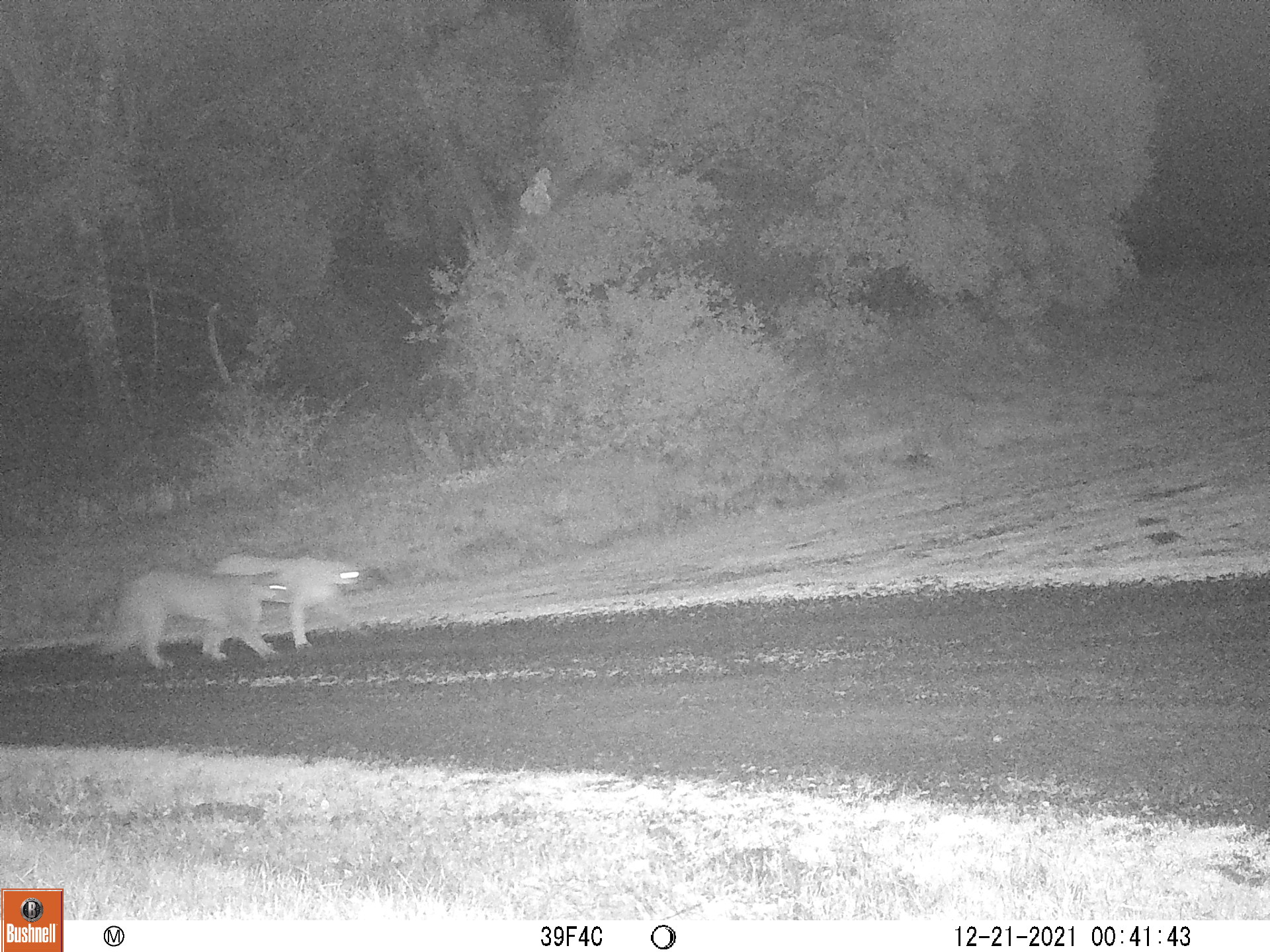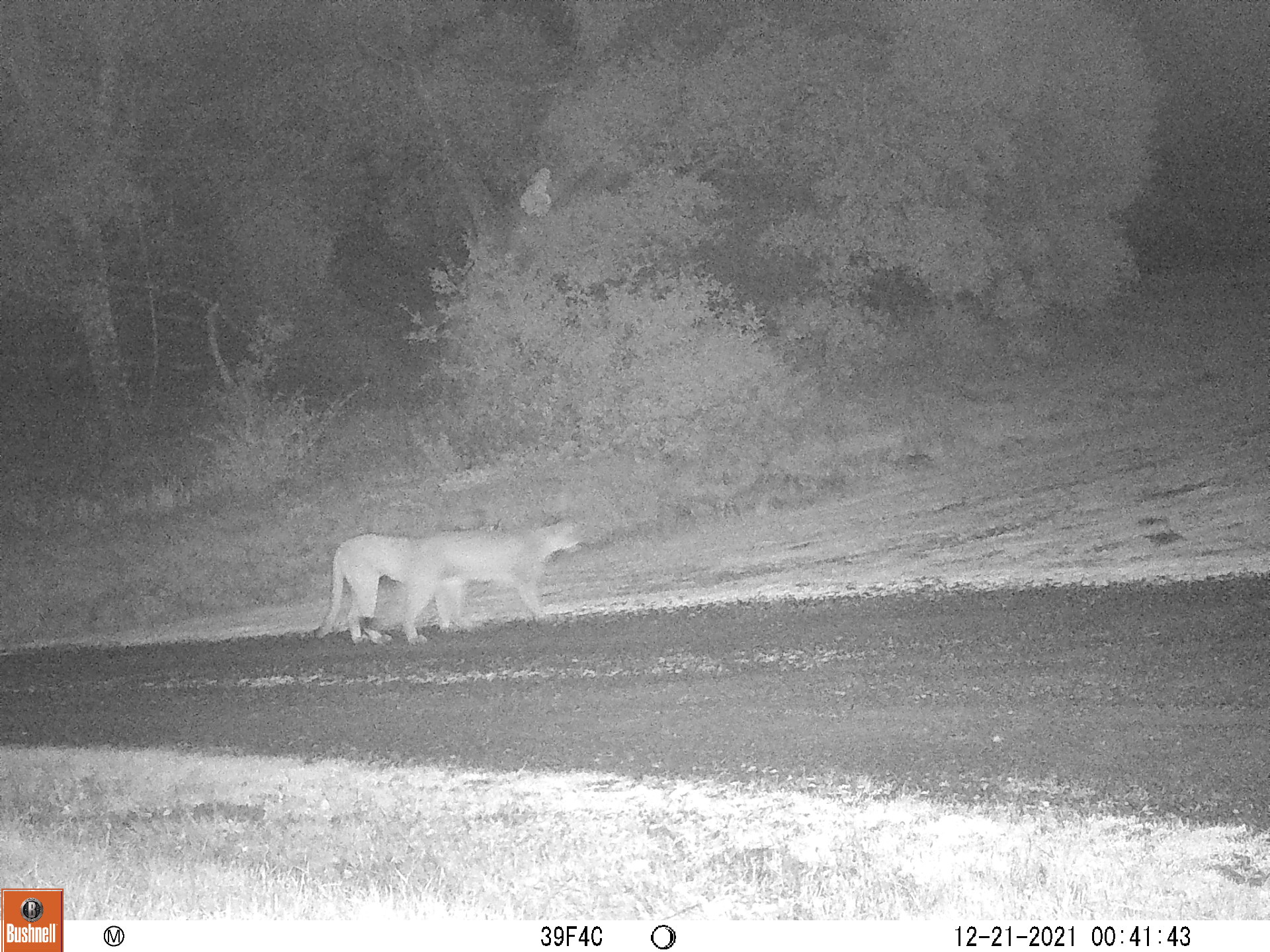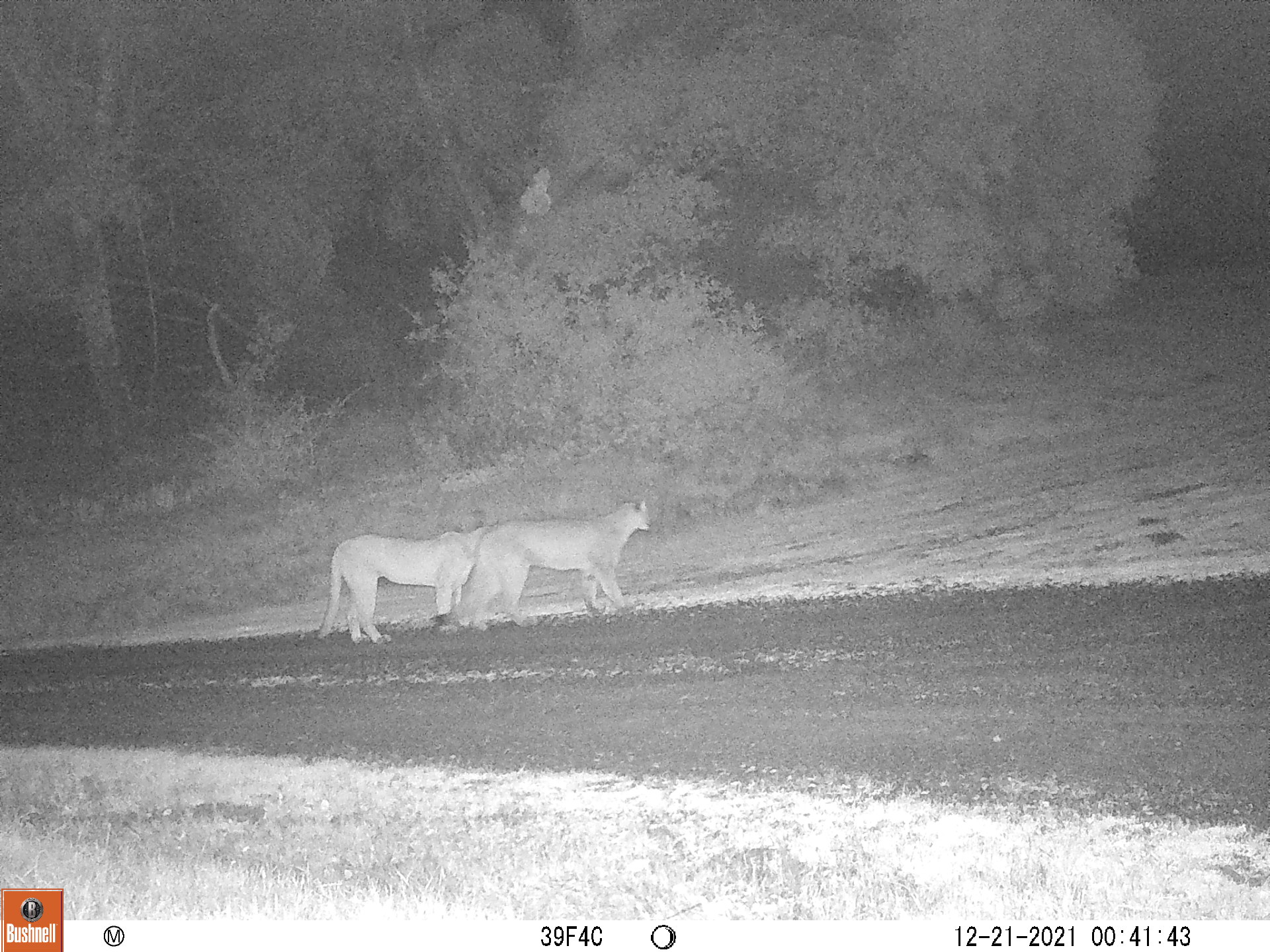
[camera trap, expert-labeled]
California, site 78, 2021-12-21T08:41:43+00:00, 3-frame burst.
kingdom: Animalia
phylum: Chordata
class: Mammalia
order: Carnivora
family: Felidae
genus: Puma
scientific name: Puma concolor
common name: puma